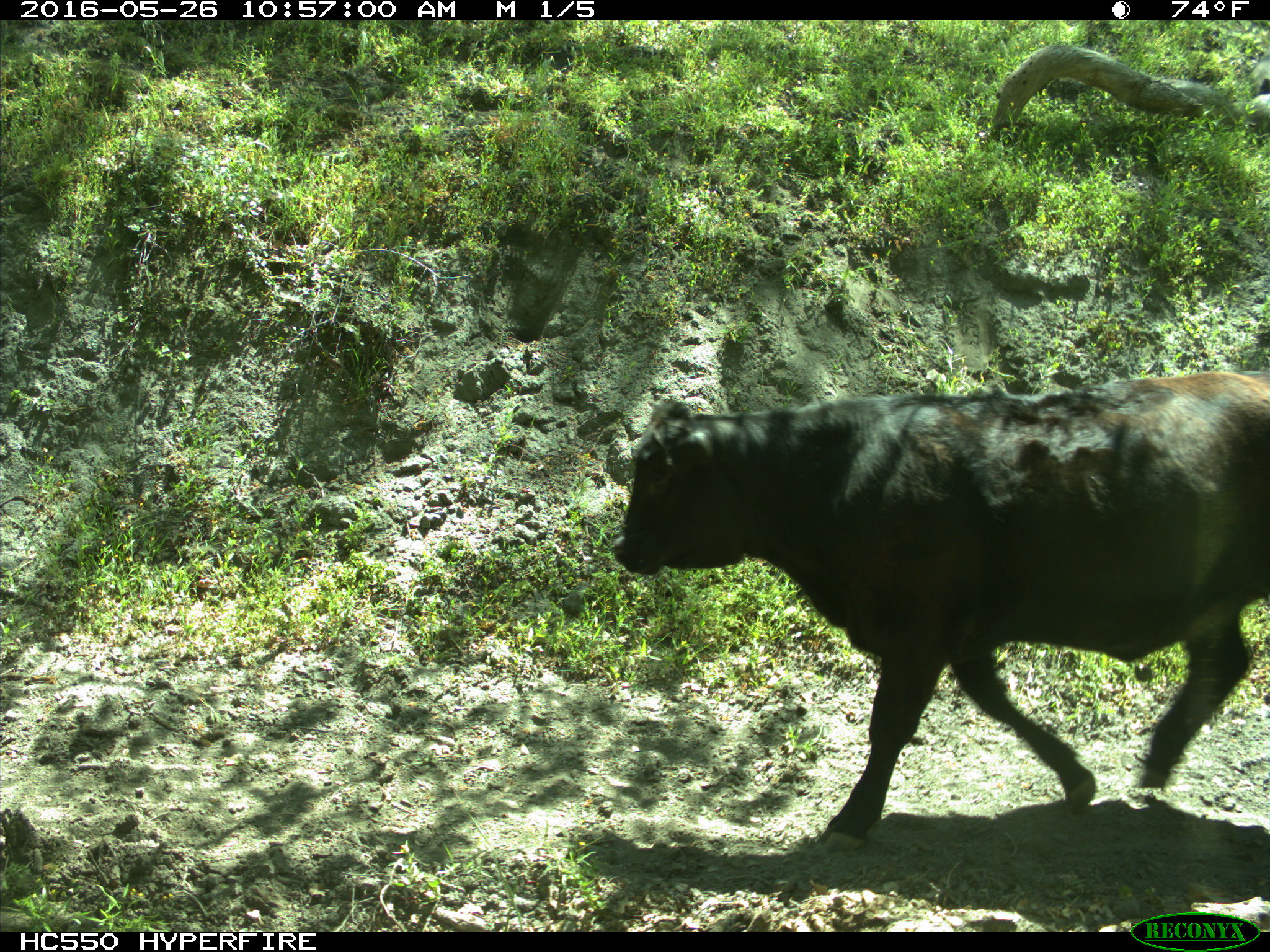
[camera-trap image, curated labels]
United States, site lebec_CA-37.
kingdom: Animalia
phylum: Chordata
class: Mammalia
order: Artiodactyla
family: Bovidae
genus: Bos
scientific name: Bos taurus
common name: domestic cow